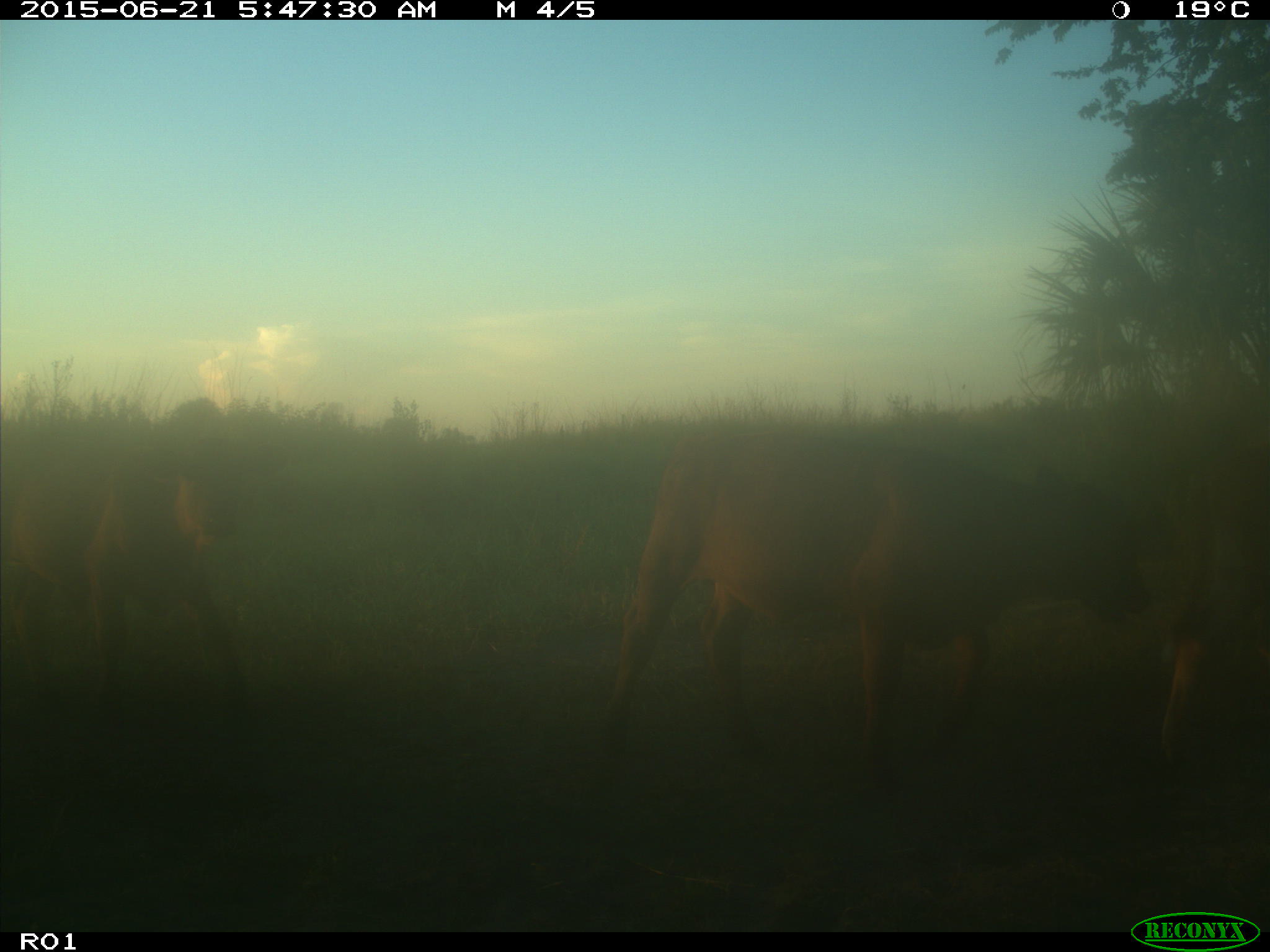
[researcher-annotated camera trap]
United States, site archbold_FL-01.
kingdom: Animalia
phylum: Chordata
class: Mammalia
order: Artiodactyla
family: Bovidae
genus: Bos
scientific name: Bos taurus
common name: domestic cow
Bos taurus (domestic cow).